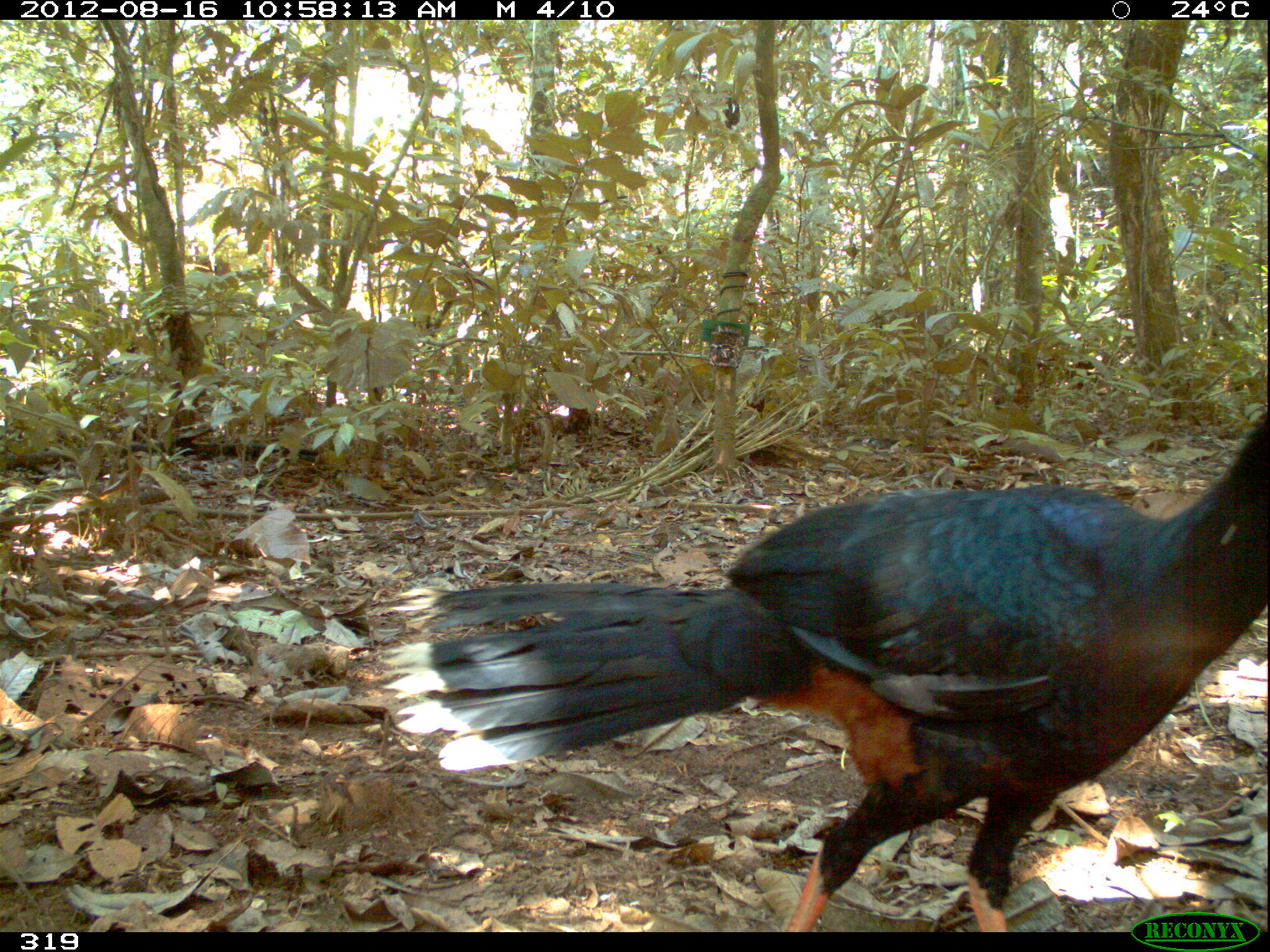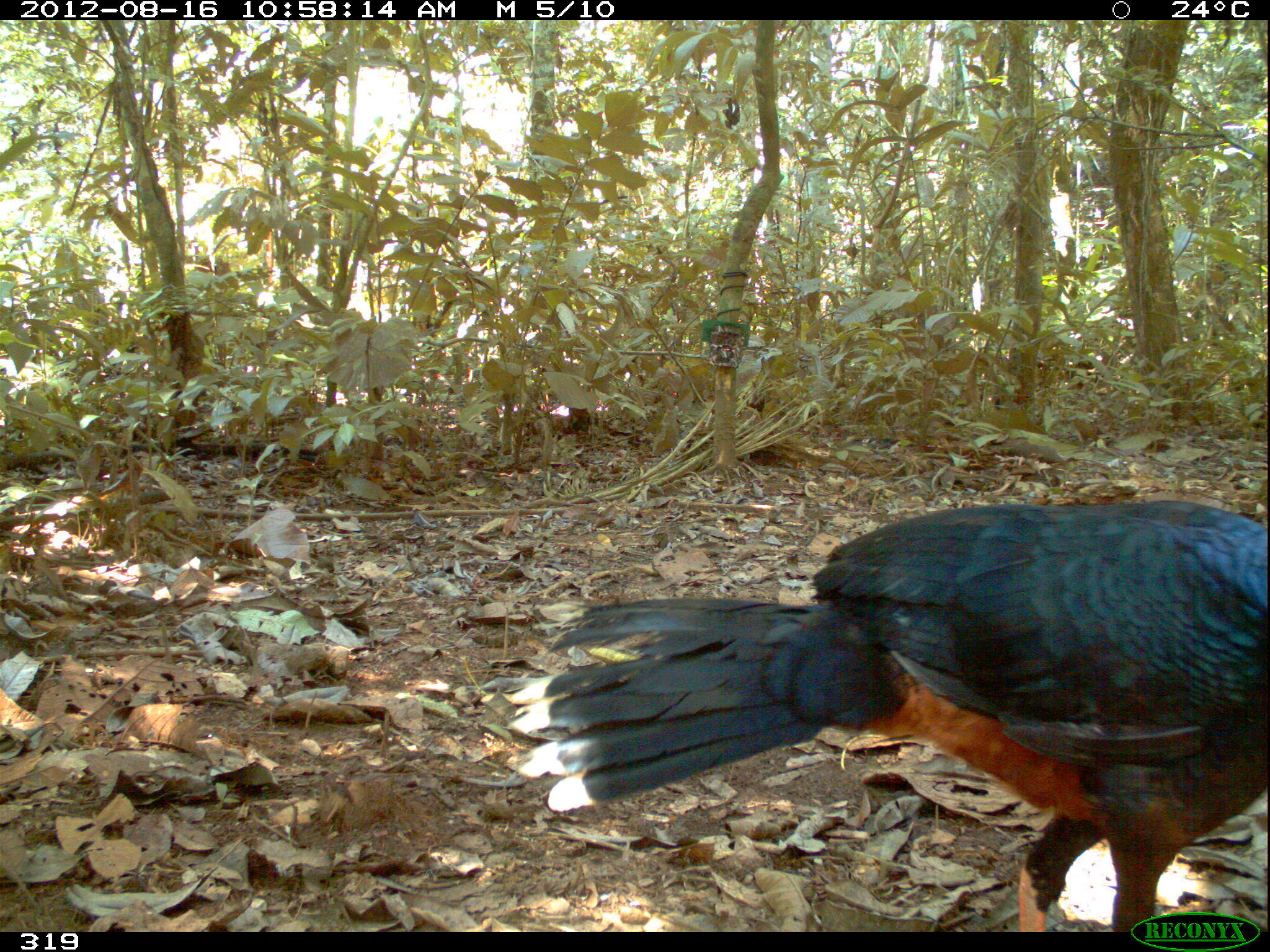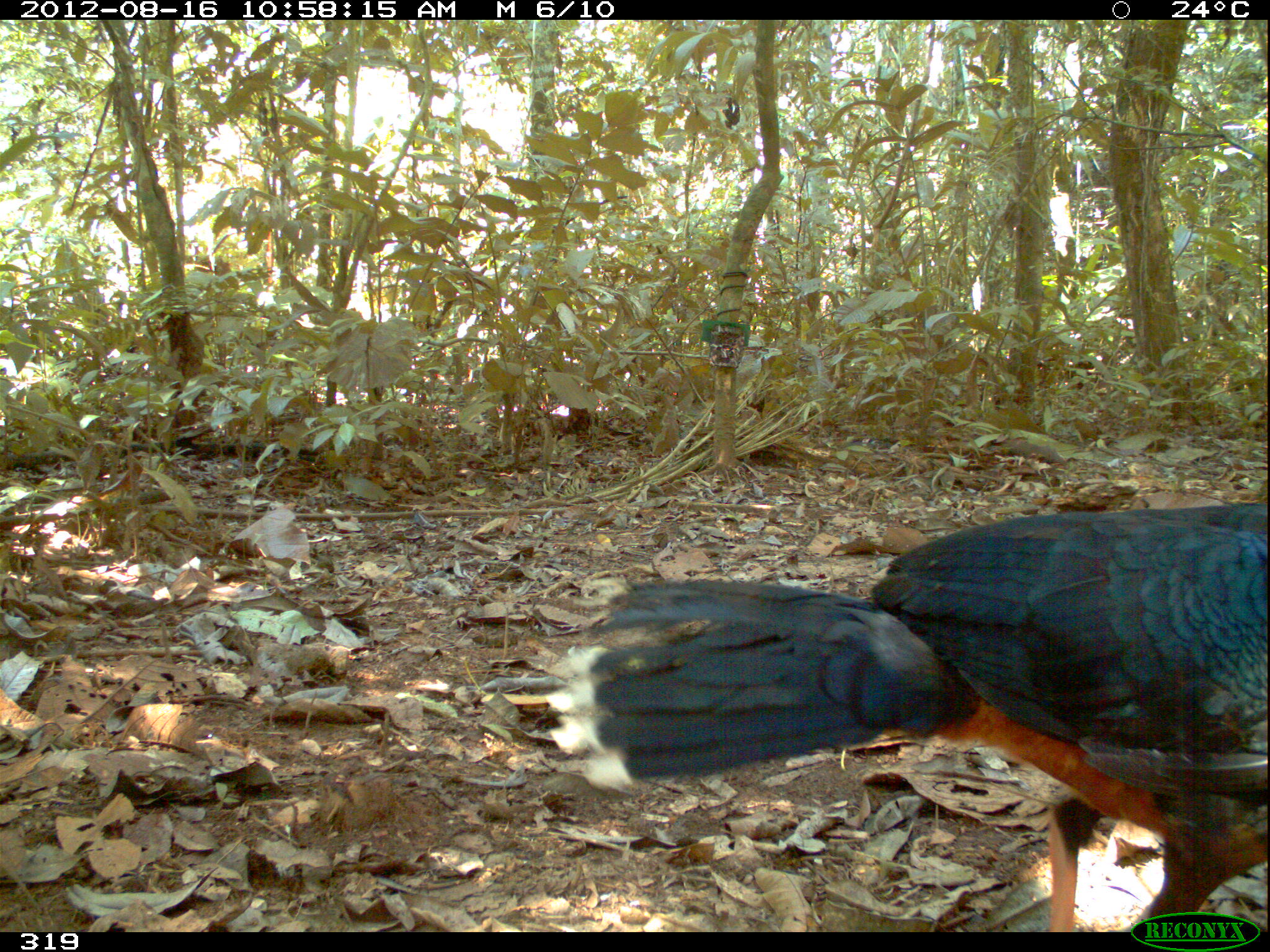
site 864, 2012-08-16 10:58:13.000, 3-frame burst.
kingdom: Animalia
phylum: Chordata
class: Aves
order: Galliformes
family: Cracidae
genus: Mitu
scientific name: Mitu tuberosum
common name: razor-billed curassow